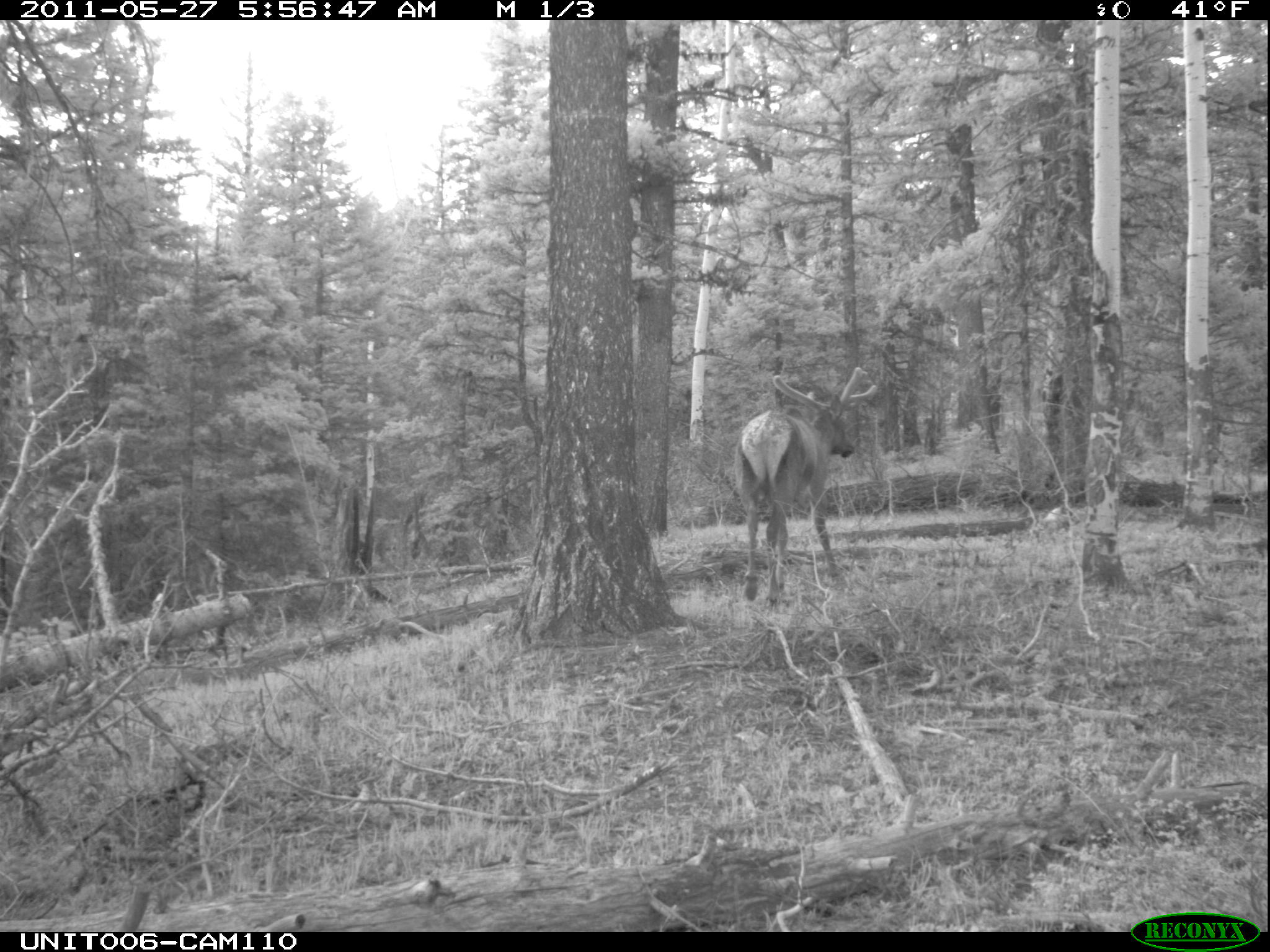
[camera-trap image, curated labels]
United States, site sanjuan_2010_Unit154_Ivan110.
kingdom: Animalia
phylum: Chordata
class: Mammalia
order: Artiodactyla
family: Cervidae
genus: Cervus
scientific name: Cervus elaphus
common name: red deer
Cervus elaphus (red deer).